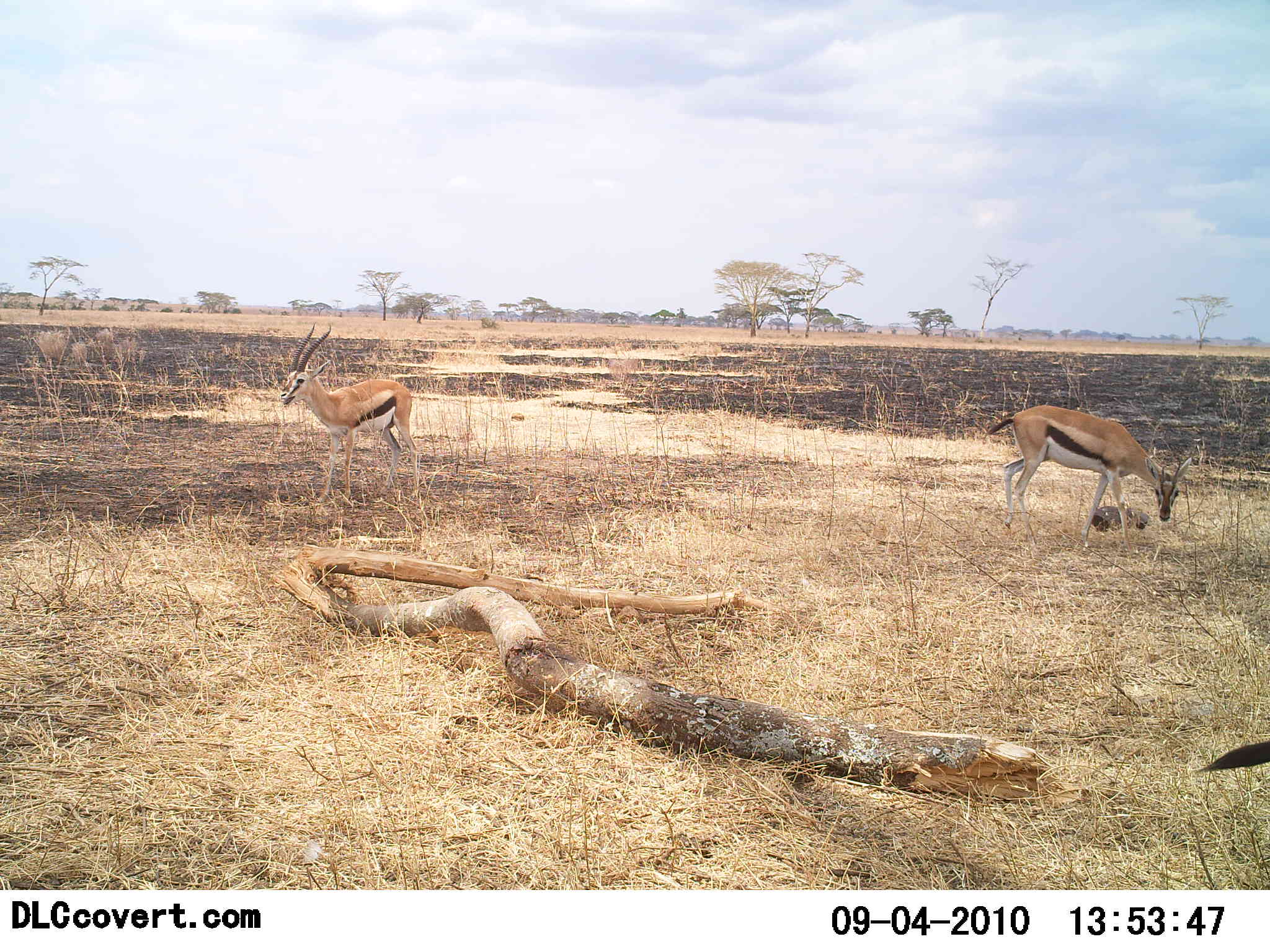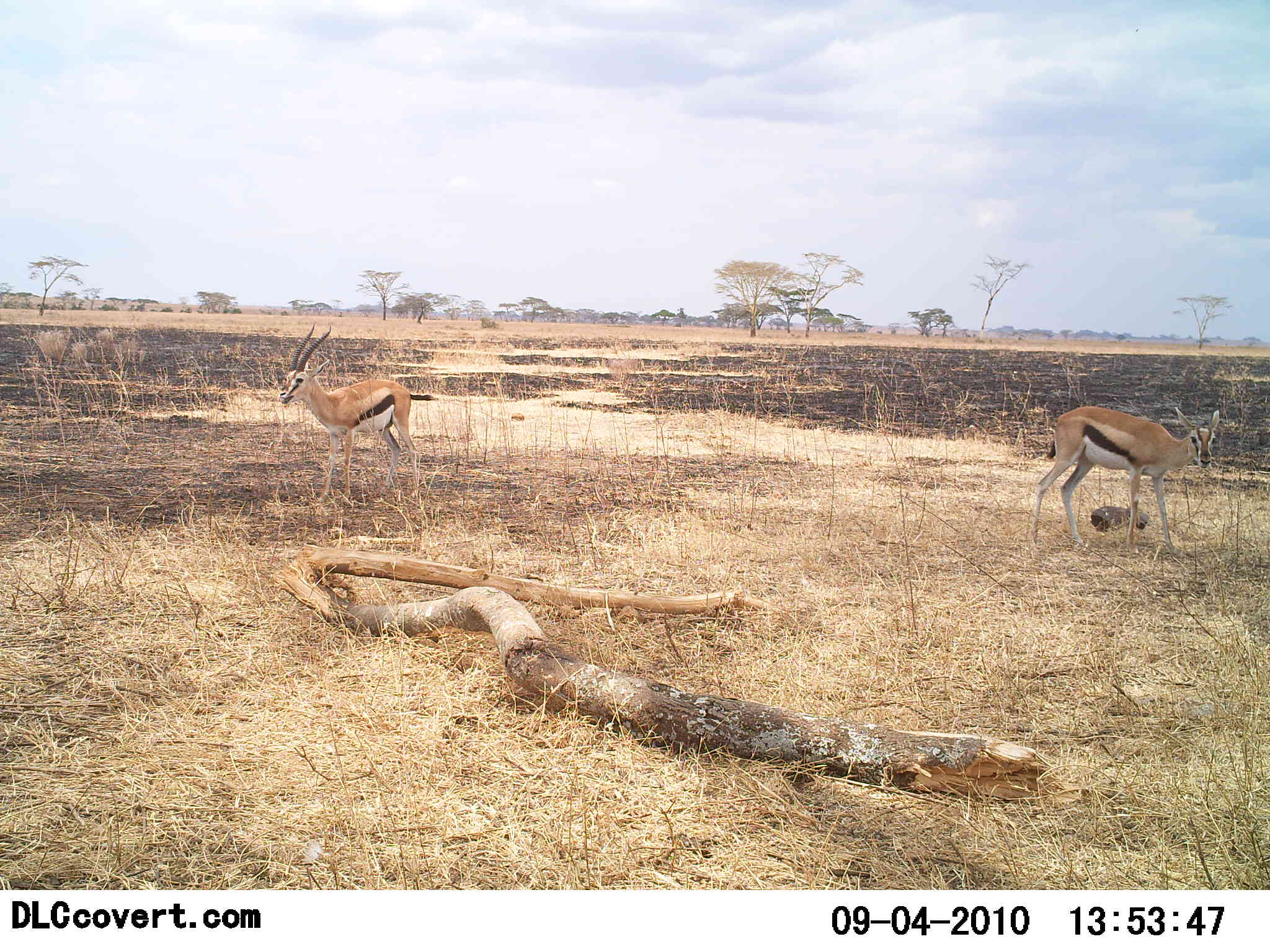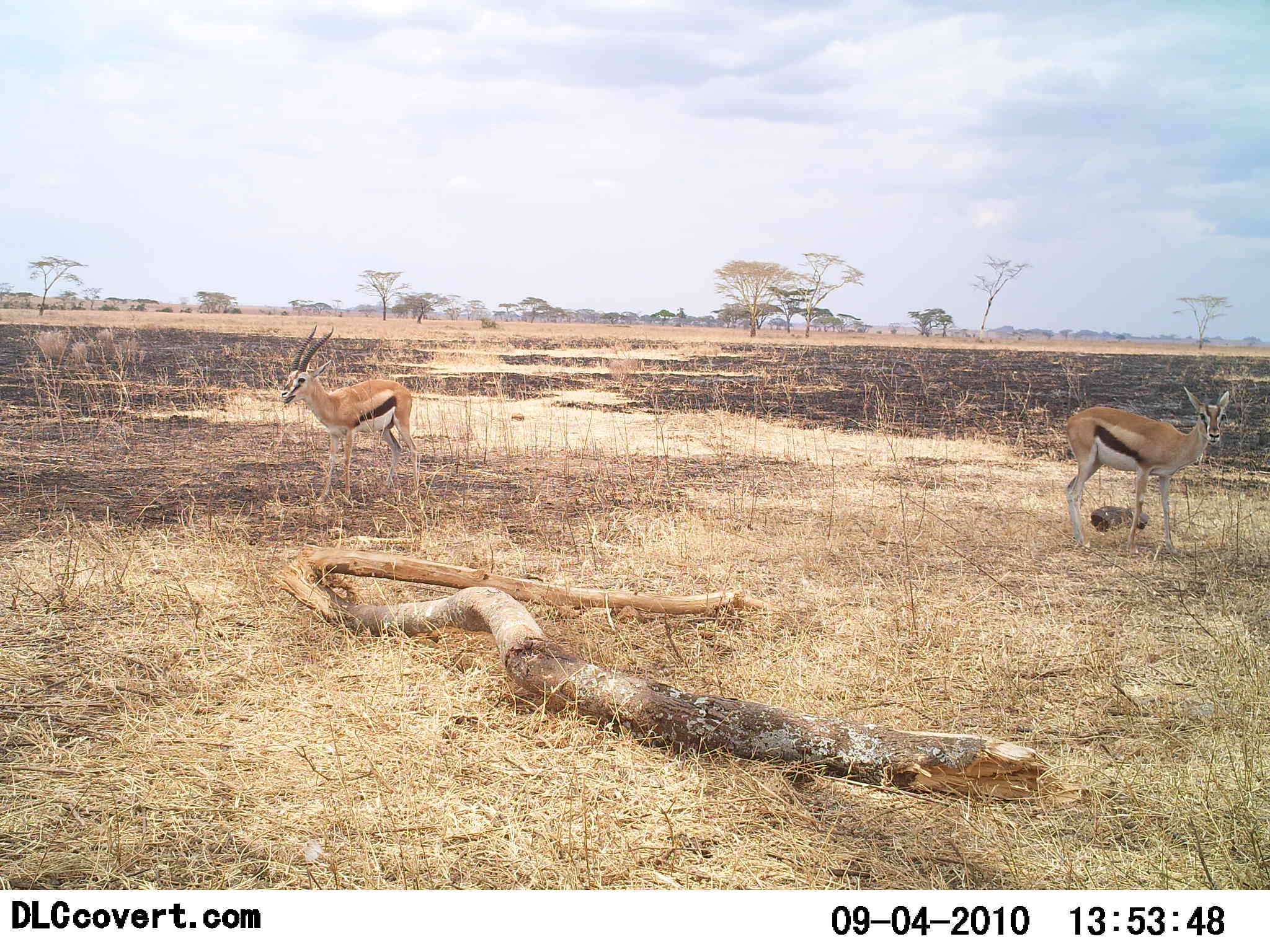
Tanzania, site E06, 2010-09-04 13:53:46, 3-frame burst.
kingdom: Animalia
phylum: Chordata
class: Mammalia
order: Artiodactyla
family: Bovidae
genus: Eudorcas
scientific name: Eudorcas thomsonii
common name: thomson's gazelle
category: gazellethomsons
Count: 2.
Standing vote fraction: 100%.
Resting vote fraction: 8%.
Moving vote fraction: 15%.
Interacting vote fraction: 0%.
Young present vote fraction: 0%.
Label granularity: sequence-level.